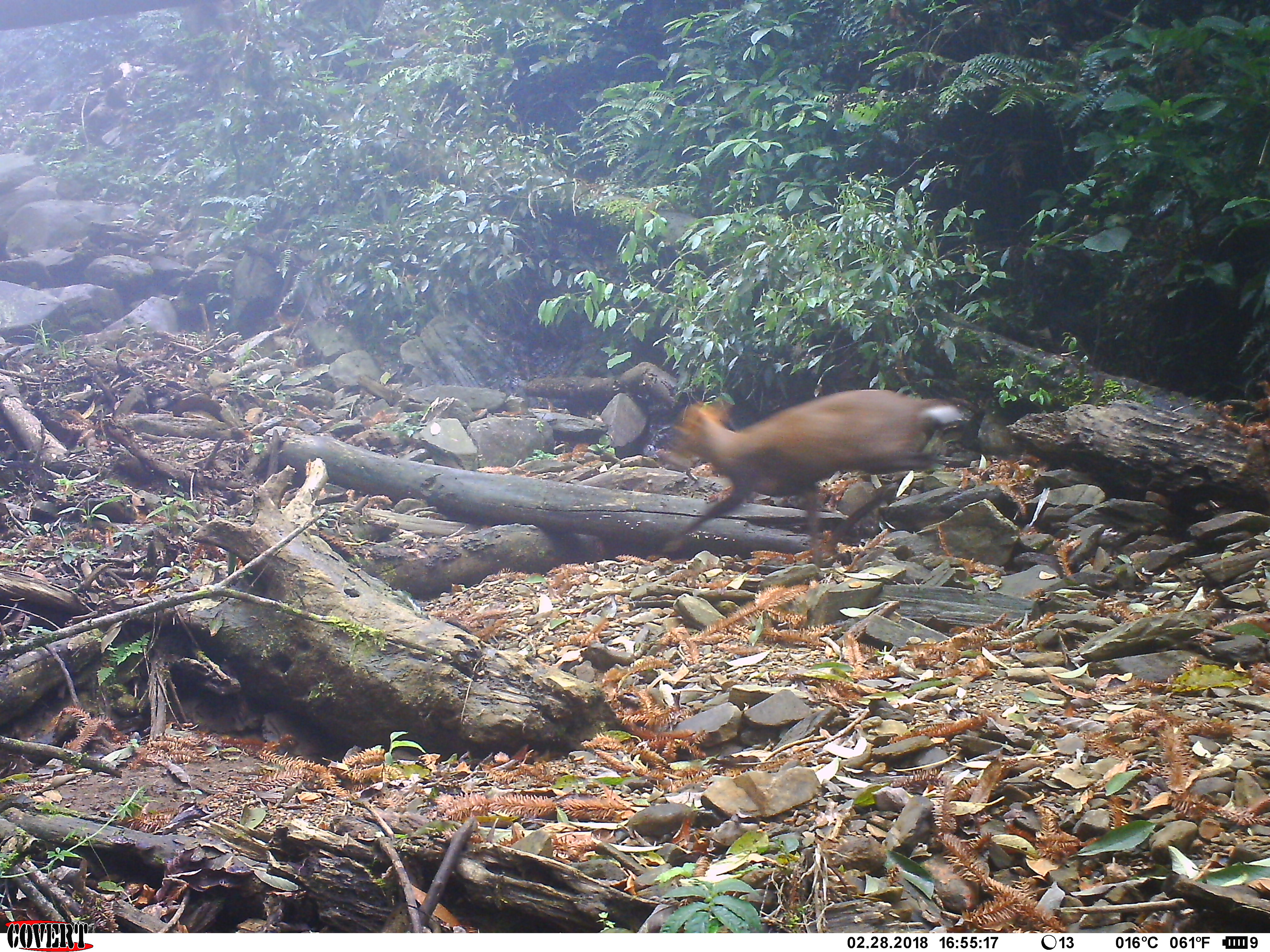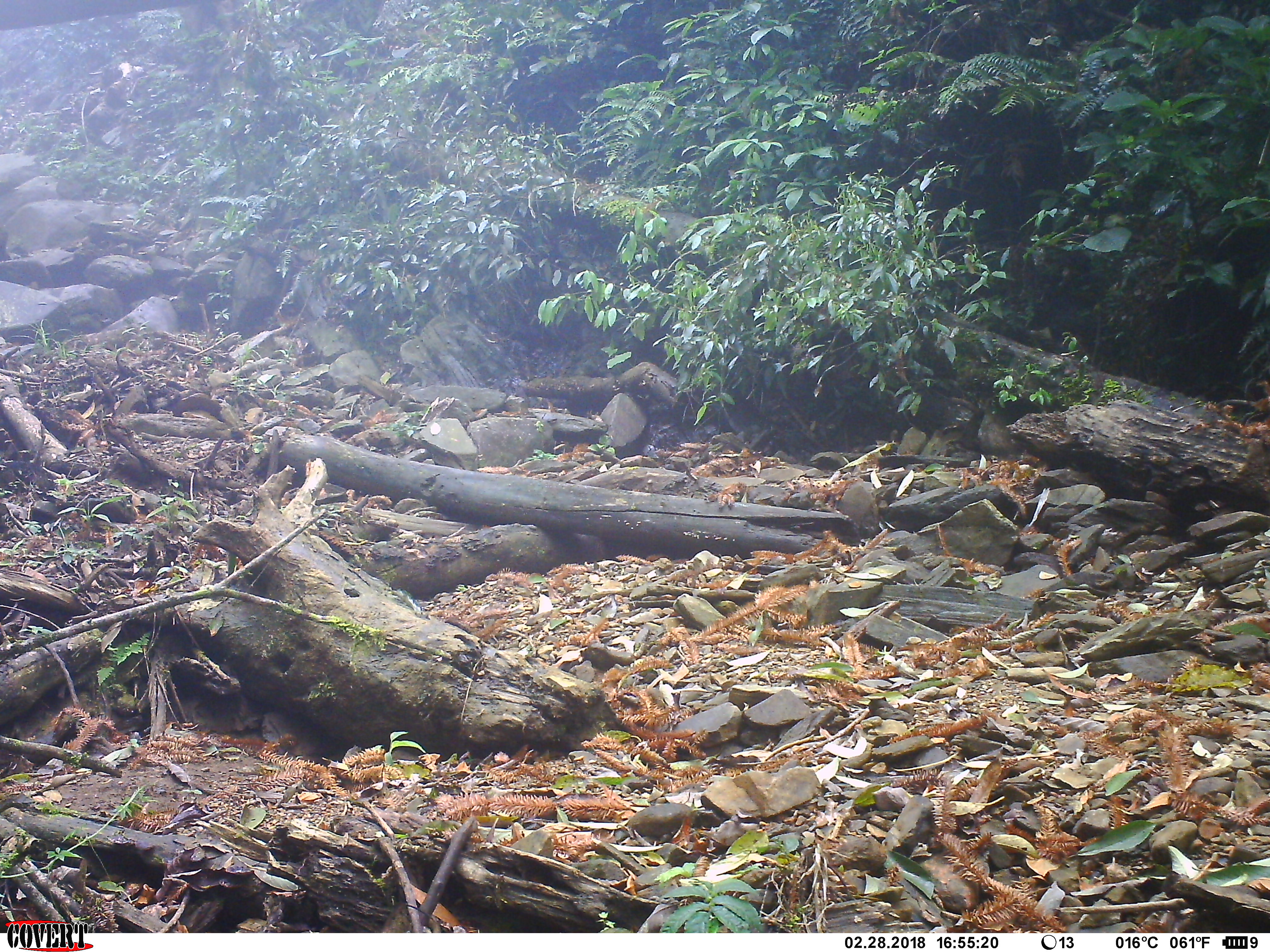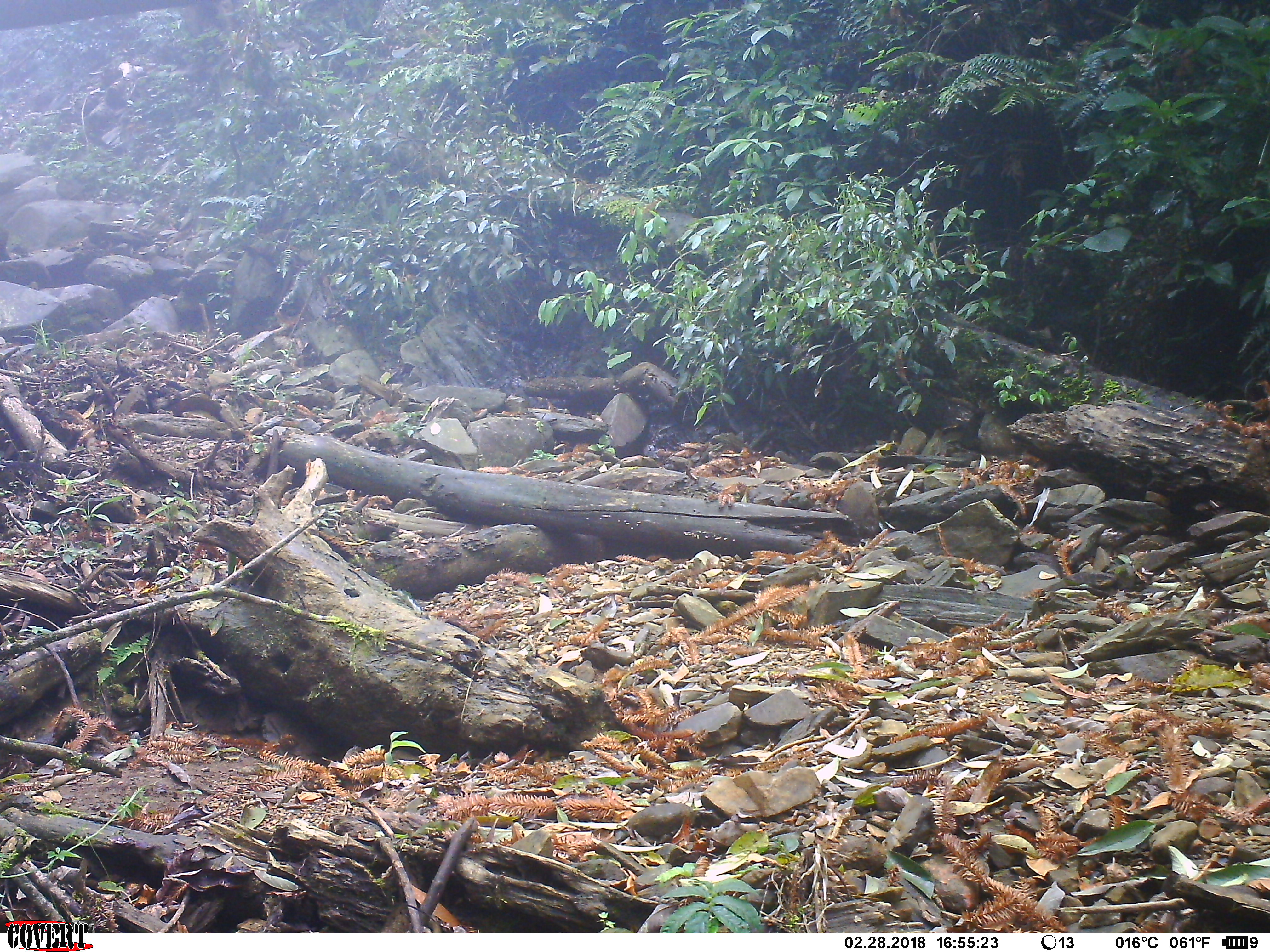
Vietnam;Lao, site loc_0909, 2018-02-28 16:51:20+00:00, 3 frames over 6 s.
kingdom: Animalia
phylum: Chordata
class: Mammalia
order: Artiodactyla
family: Cervidae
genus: Muntiacus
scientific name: Muntiacus rooseveltorum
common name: roosevelt's muntjac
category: roosevelts muntjac group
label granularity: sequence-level